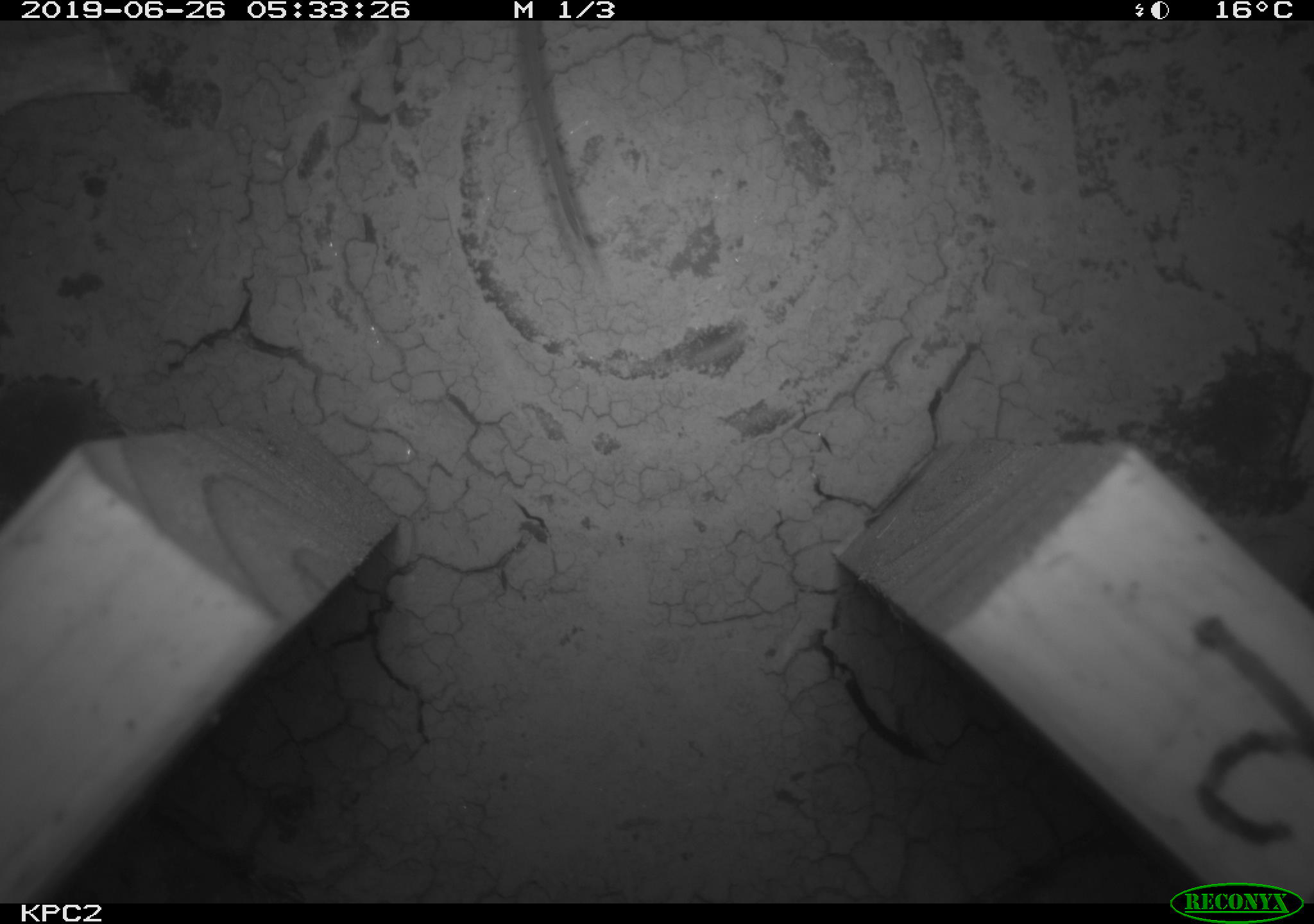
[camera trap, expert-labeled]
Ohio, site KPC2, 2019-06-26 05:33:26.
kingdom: Animalia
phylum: Chordata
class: Mammalia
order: Eulipotyphla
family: Soricidae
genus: Sorex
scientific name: Sorex cinereus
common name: masked shrew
Masked shrew (Sorex cinereus).